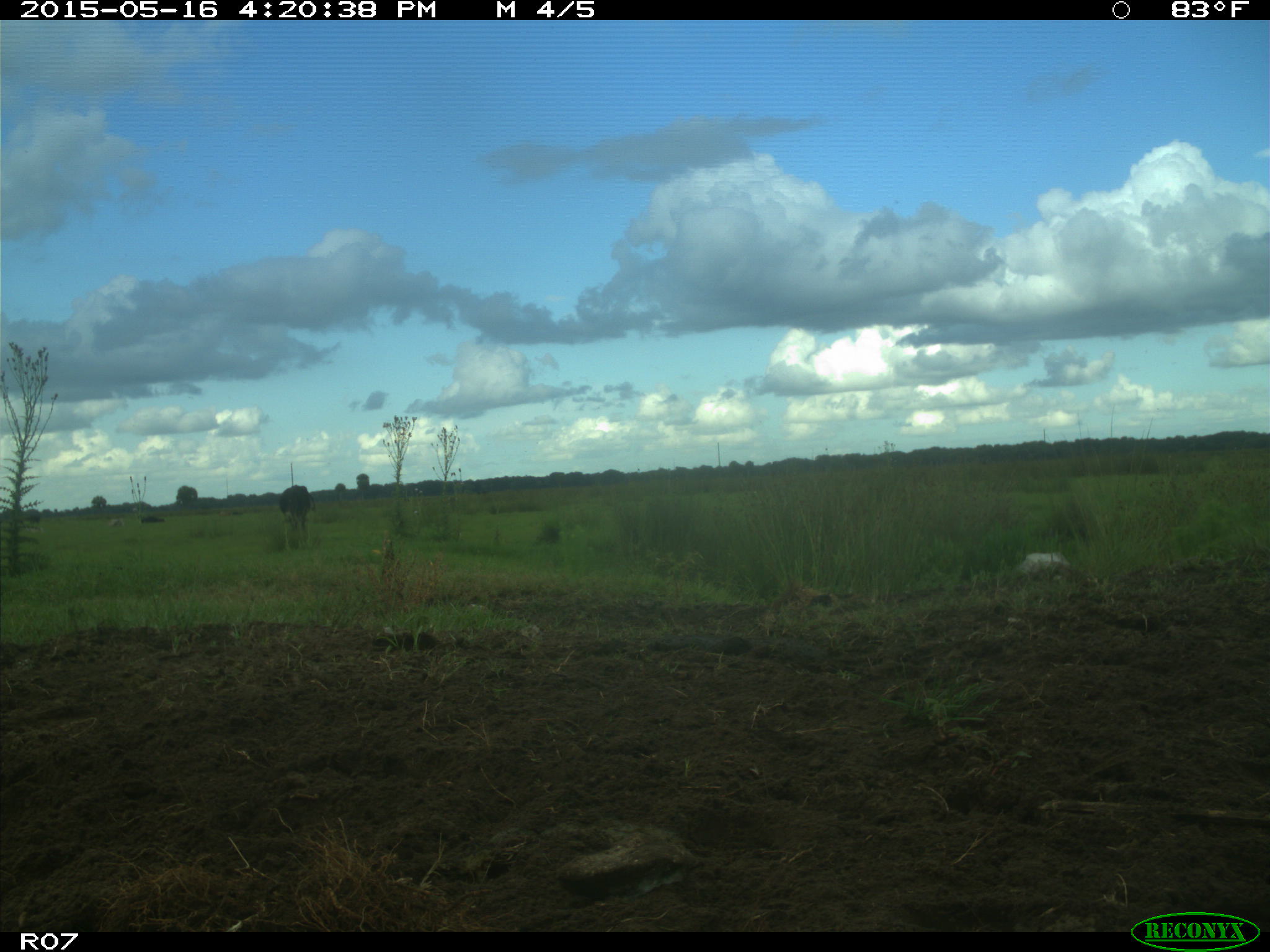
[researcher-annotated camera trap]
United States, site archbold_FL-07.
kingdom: Animalia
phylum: Chordata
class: Mammalia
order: Artiodactyla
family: Bovidae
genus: Bos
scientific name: Bos taurus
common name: domestic cow